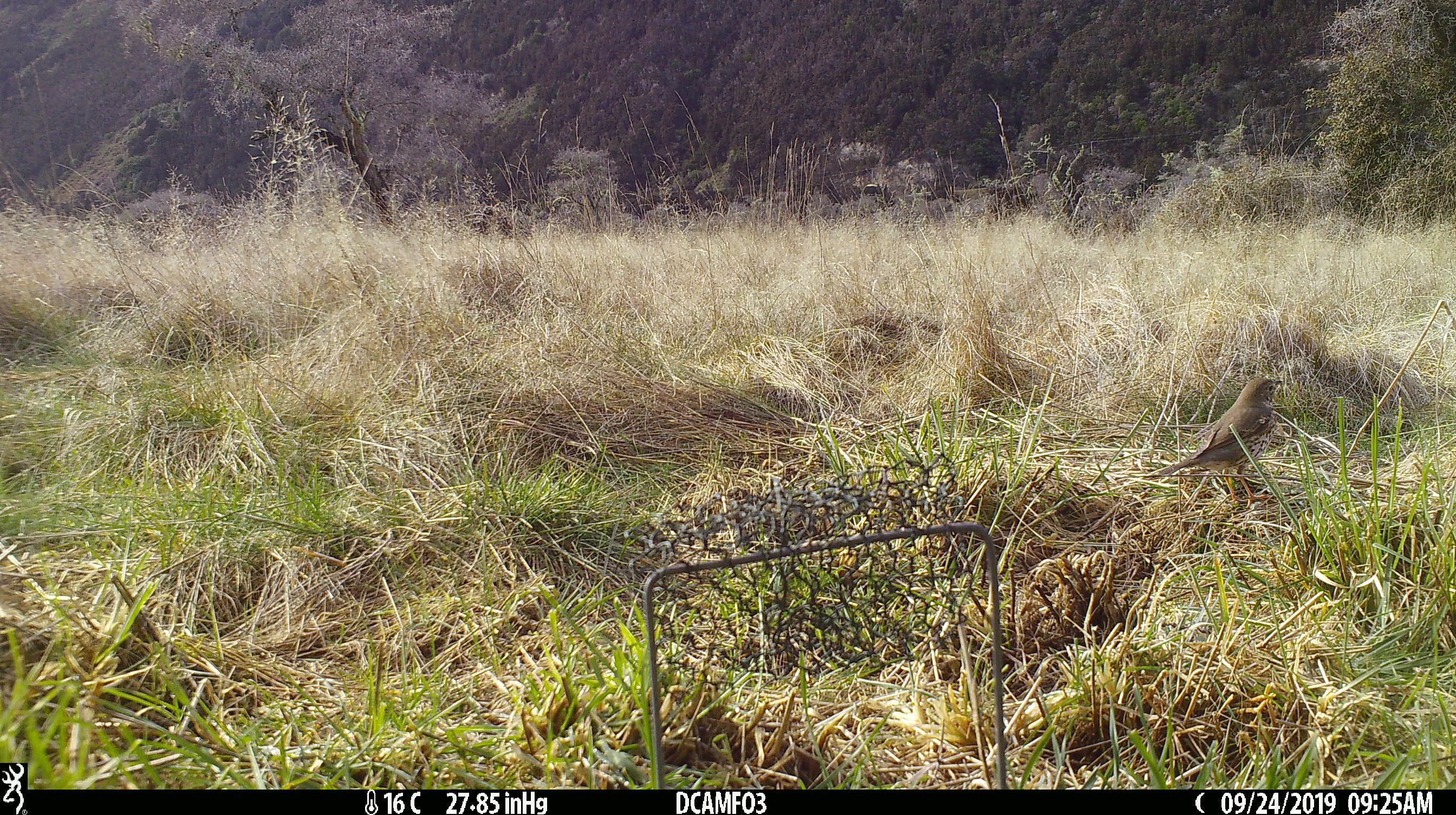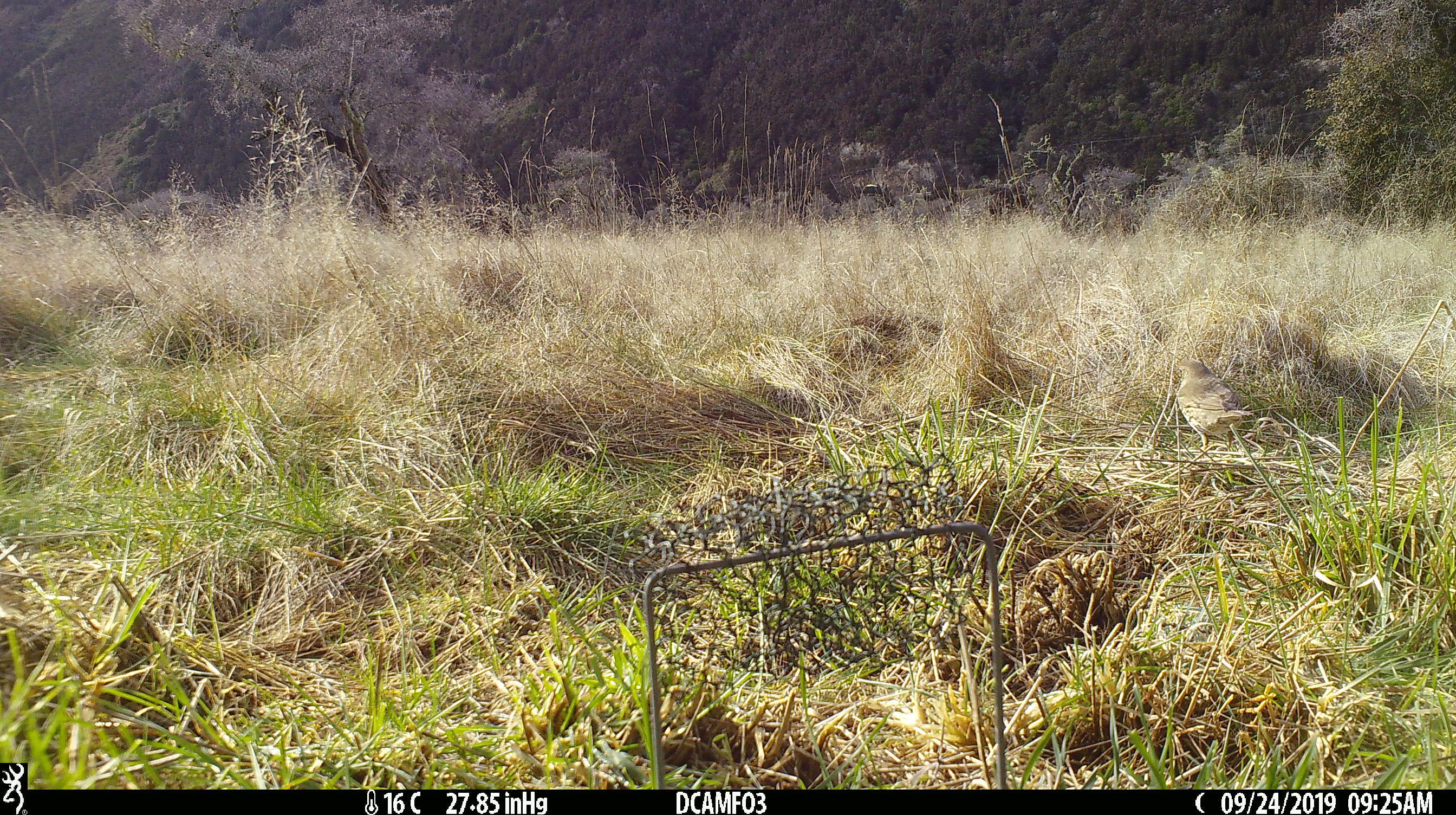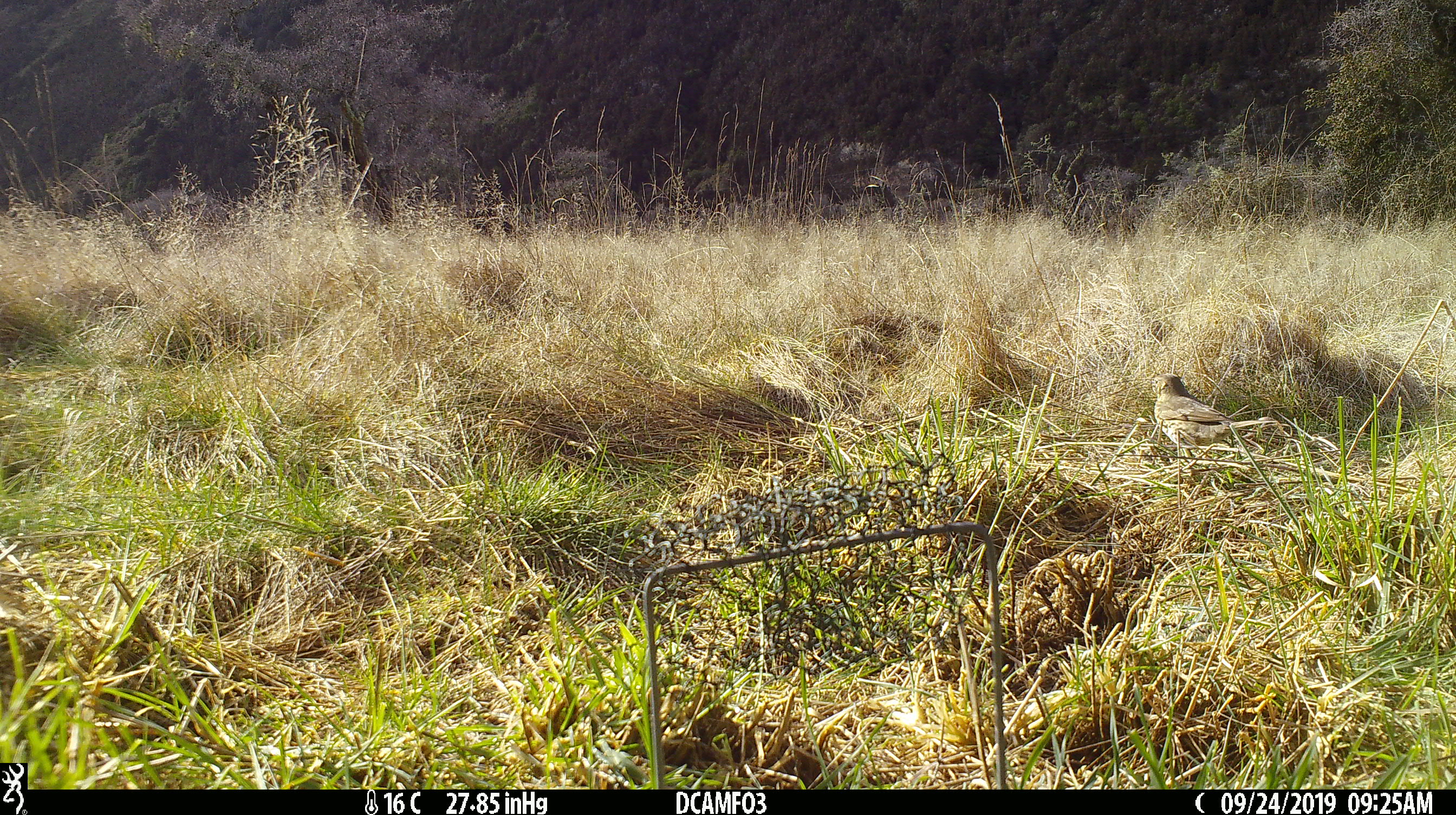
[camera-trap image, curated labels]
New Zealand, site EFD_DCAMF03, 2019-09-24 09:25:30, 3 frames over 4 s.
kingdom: Animalia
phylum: Chordata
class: Aves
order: Passeriformes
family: Turdidae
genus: Turdus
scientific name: Turdus philomelos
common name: song thrush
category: thrush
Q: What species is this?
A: Thrush (song thrush) (Turdus philomelos).